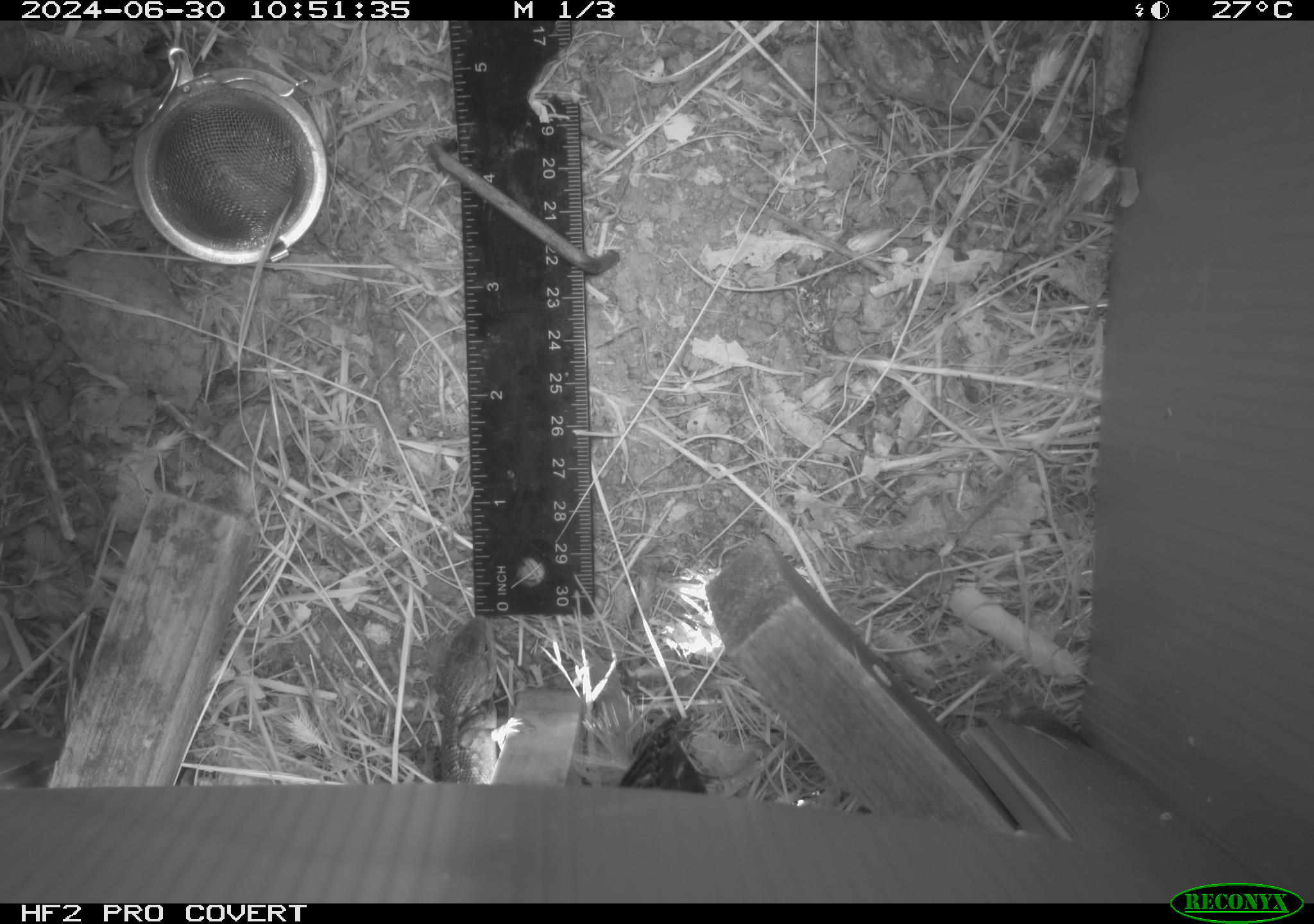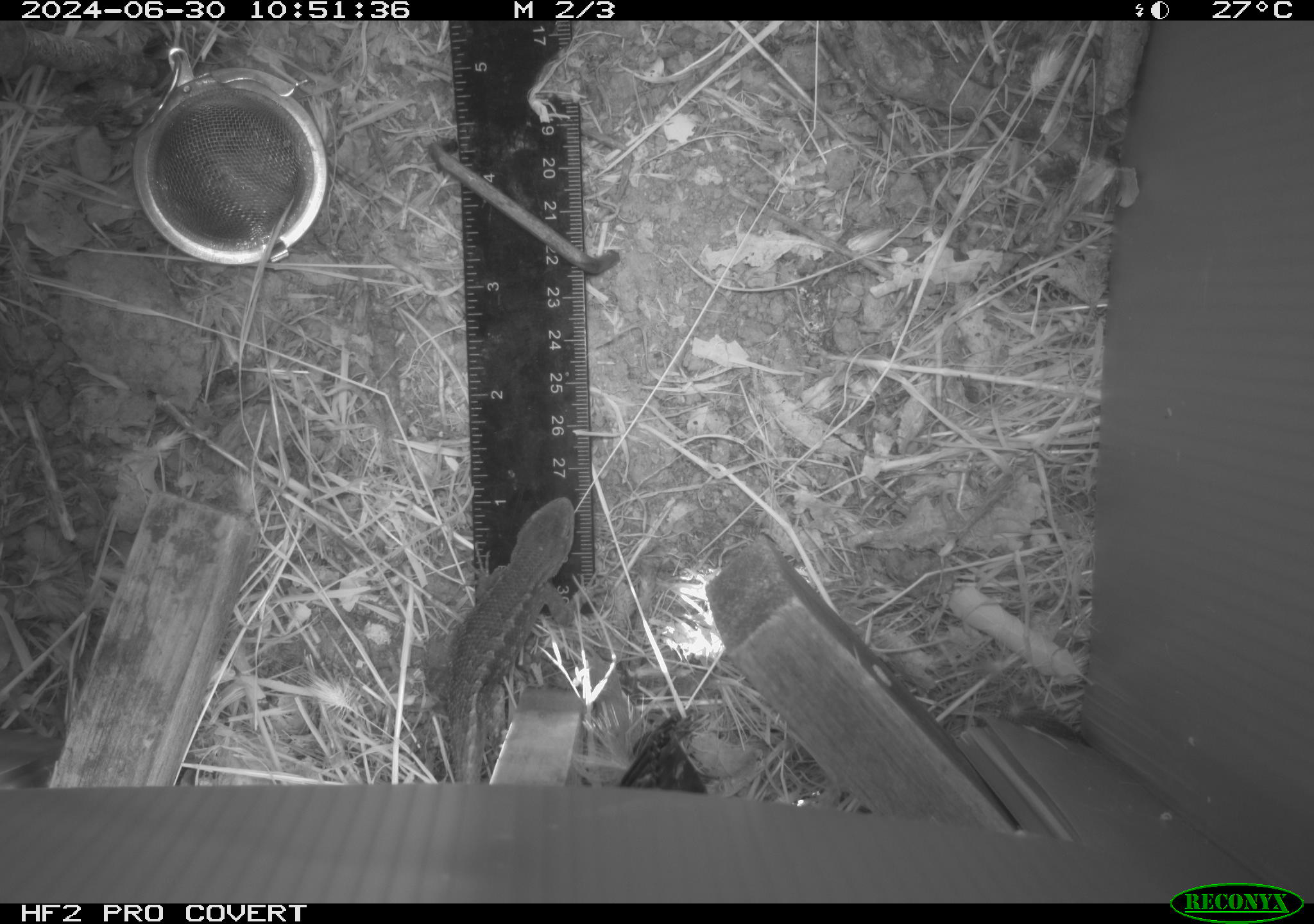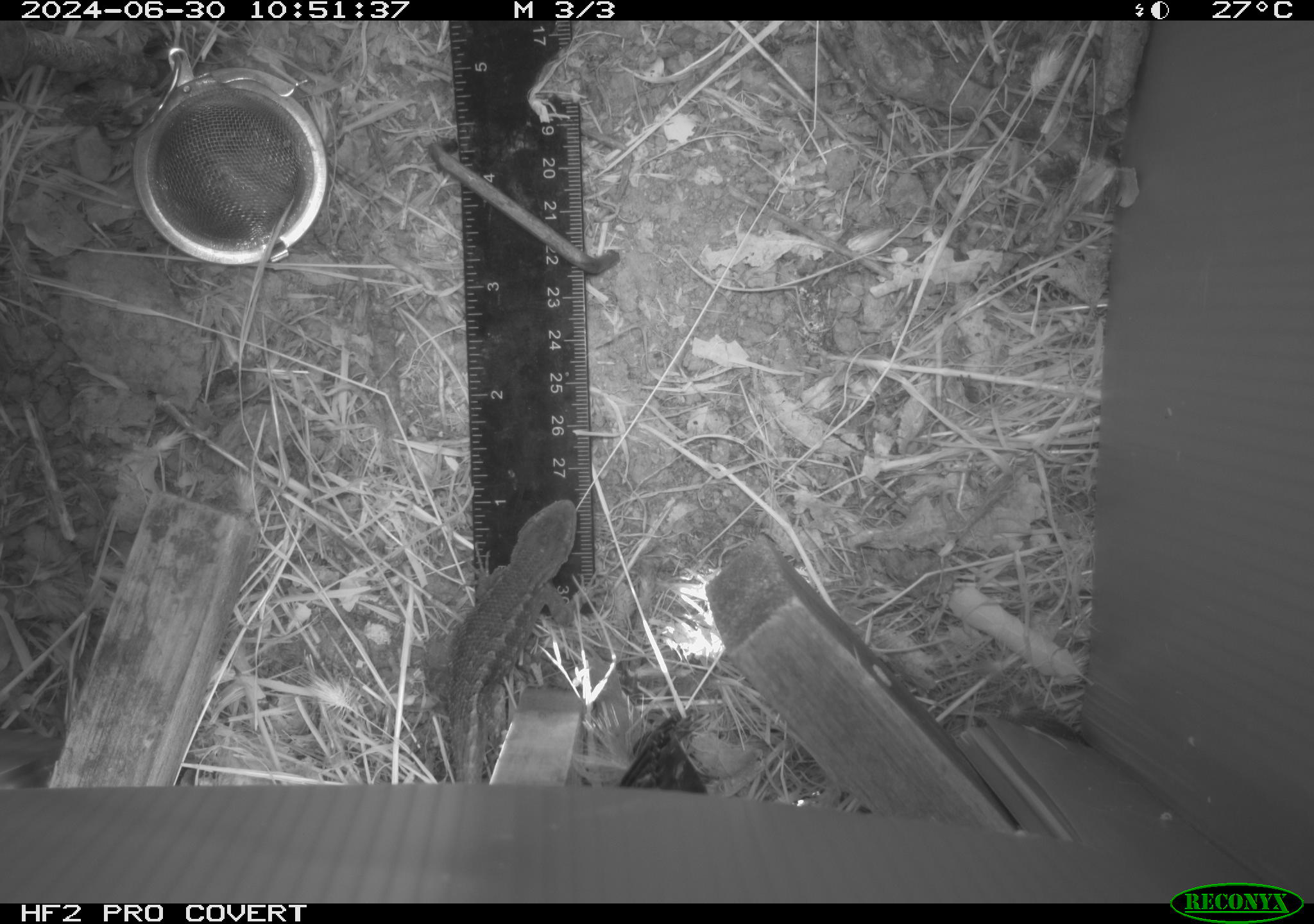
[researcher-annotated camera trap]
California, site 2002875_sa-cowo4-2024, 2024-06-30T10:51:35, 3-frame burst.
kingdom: Animalia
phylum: Chordata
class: Reptilia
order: Squamata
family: Phrynosomatidae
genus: Sceloporus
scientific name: Sceloporus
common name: spiny lizards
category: sceloporus species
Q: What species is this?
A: Sceloporus species (spiny lizards) (Sceloporus).